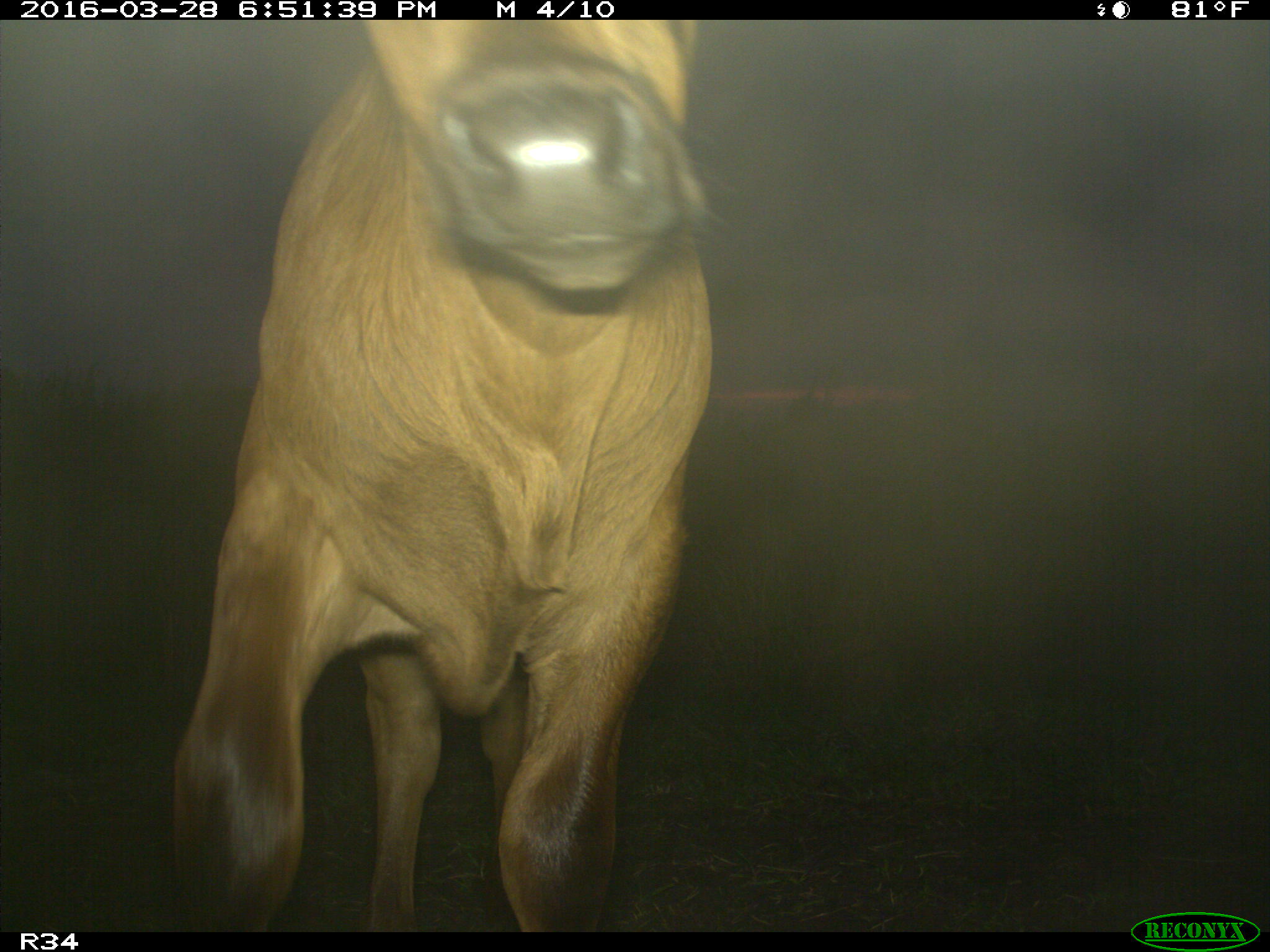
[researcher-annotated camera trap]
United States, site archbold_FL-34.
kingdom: Animalia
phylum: Chordata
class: Mammalia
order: Artiodactyla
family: Bovidae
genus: Bos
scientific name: Bos taurus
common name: domestic cow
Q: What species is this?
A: Bos taurus (domestic cow).